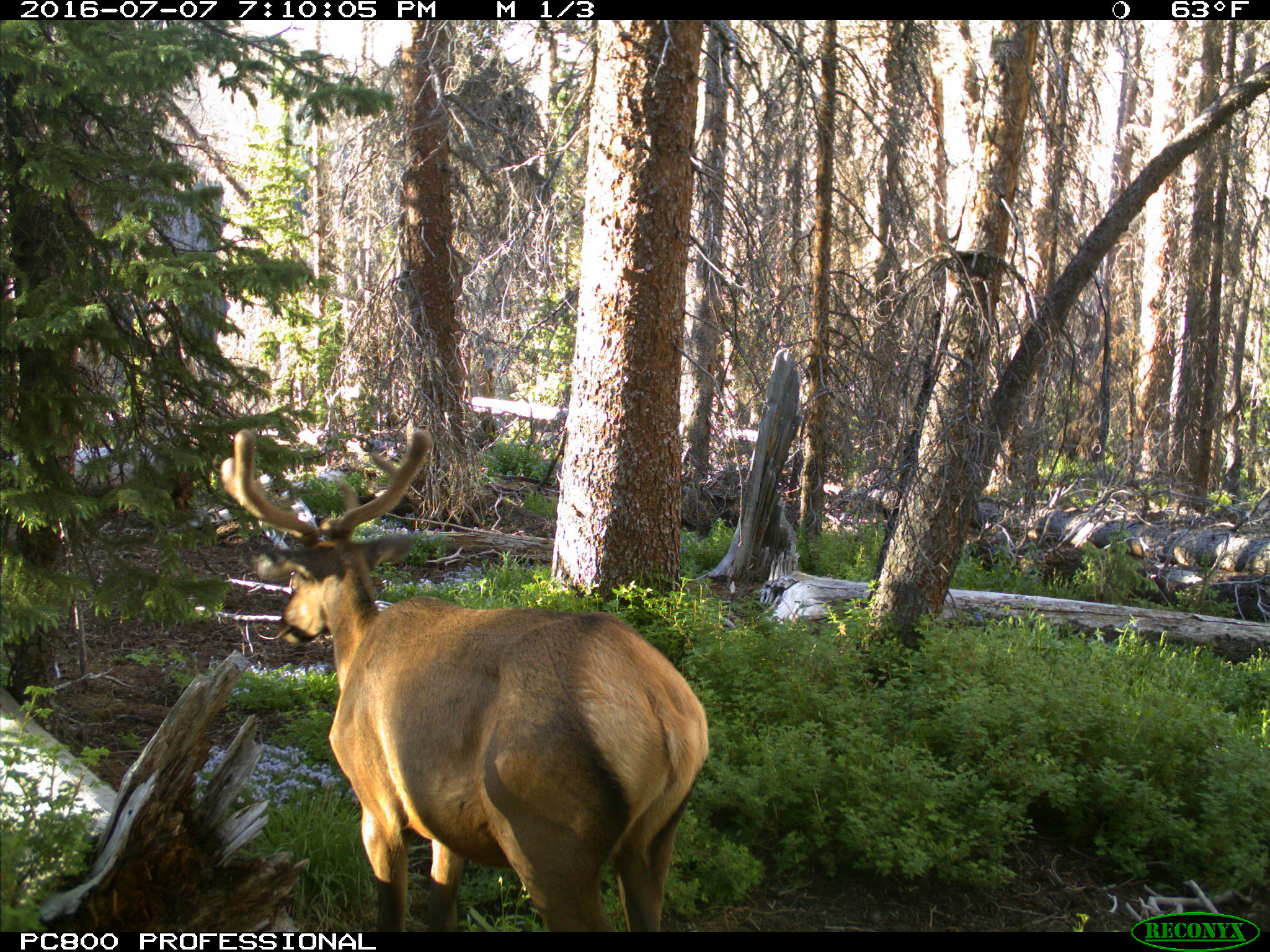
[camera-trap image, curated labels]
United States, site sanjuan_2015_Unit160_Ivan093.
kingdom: Animalia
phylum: Chordata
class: Mammalia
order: Artiodactyla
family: Cervidae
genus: Cervus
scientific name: Cervus elaphus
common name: red deer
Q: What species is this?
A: Cervus elaphus (red deer).